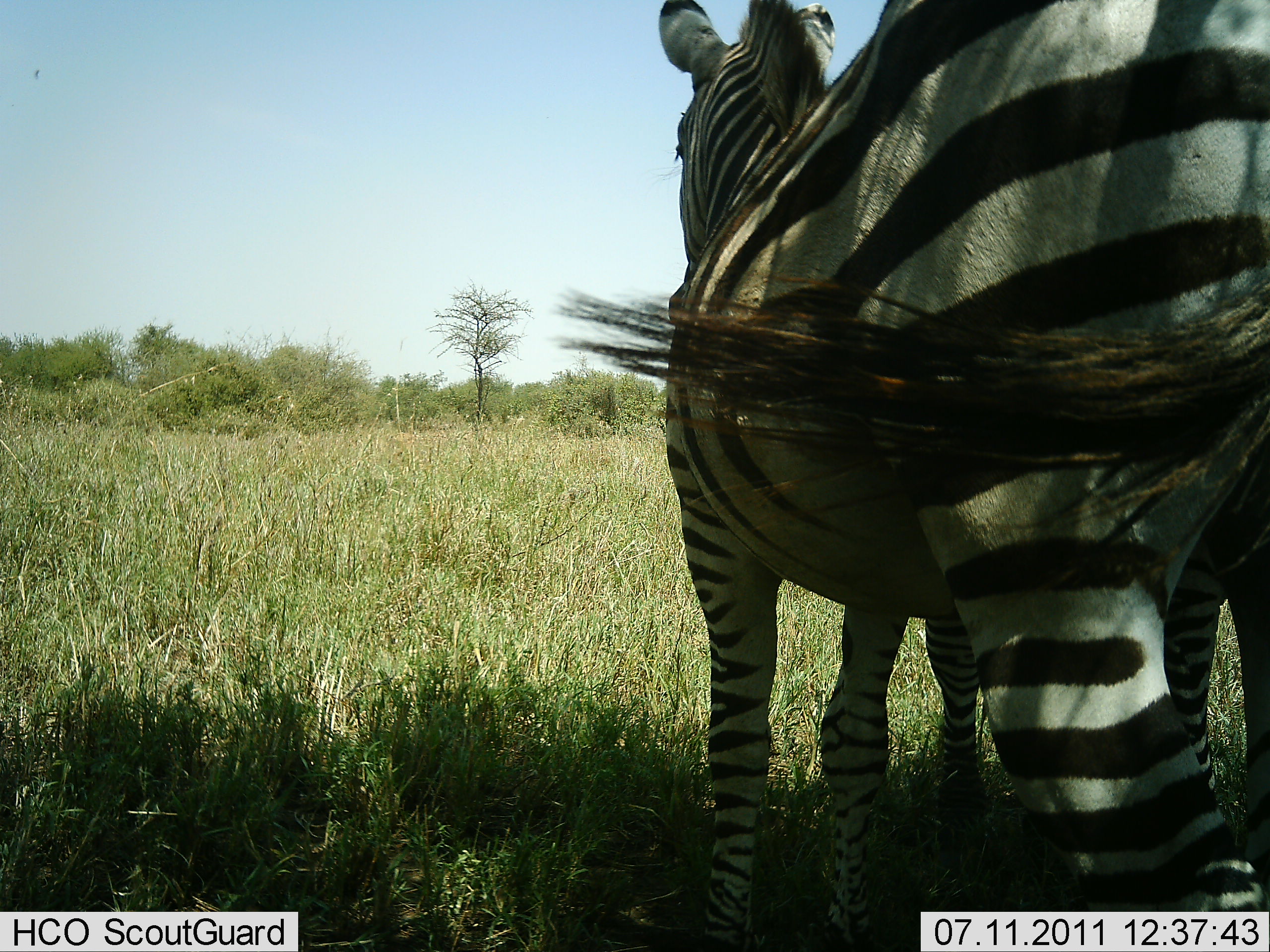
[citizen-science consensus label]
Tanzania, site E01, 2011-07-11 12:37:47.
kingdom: Animalia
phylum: Chordata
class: Mammalia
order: Perissodactyla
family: Equidae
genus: Equus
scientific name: Equus quagga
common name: plains zebra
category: zebra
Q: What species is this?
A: Zebra (plains zebra) (Equus quagga).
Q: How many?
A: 1.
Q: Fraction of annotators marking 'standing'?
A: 85%.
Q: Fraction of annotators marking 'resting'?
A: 0%.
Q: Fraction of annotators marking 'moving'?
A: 15%.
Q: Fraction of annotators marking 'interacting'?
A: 0%.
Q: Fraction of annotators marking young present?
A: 0%.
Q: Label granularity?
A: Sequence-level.